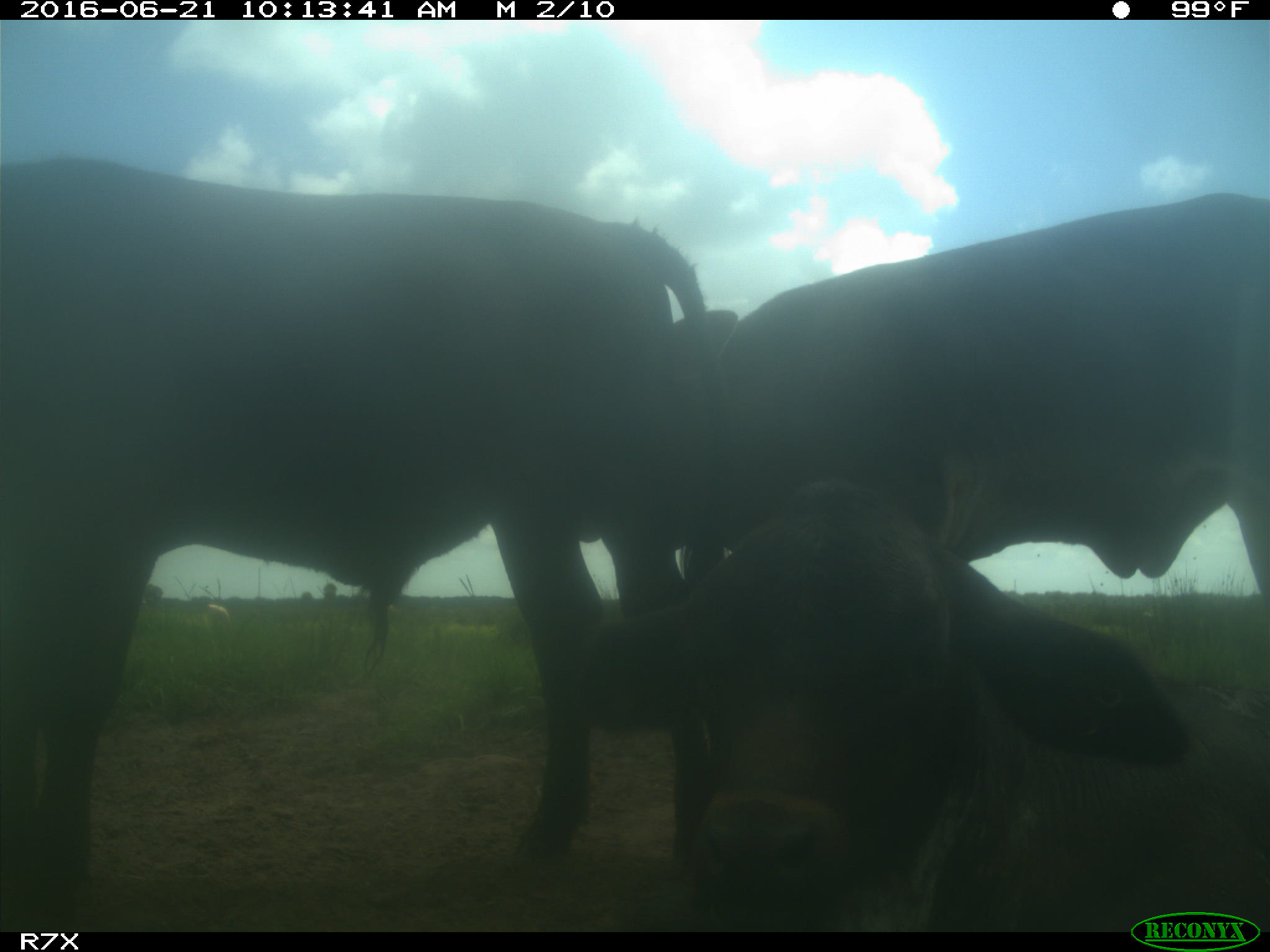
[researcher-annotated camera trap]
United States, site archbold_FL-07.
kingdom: Animalia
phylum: Chordata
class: Mammalia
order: Artiodactyla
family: Bovidae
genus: Bos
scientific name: Bos taurus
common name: domestic cow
Bos taurus (domestic cow).